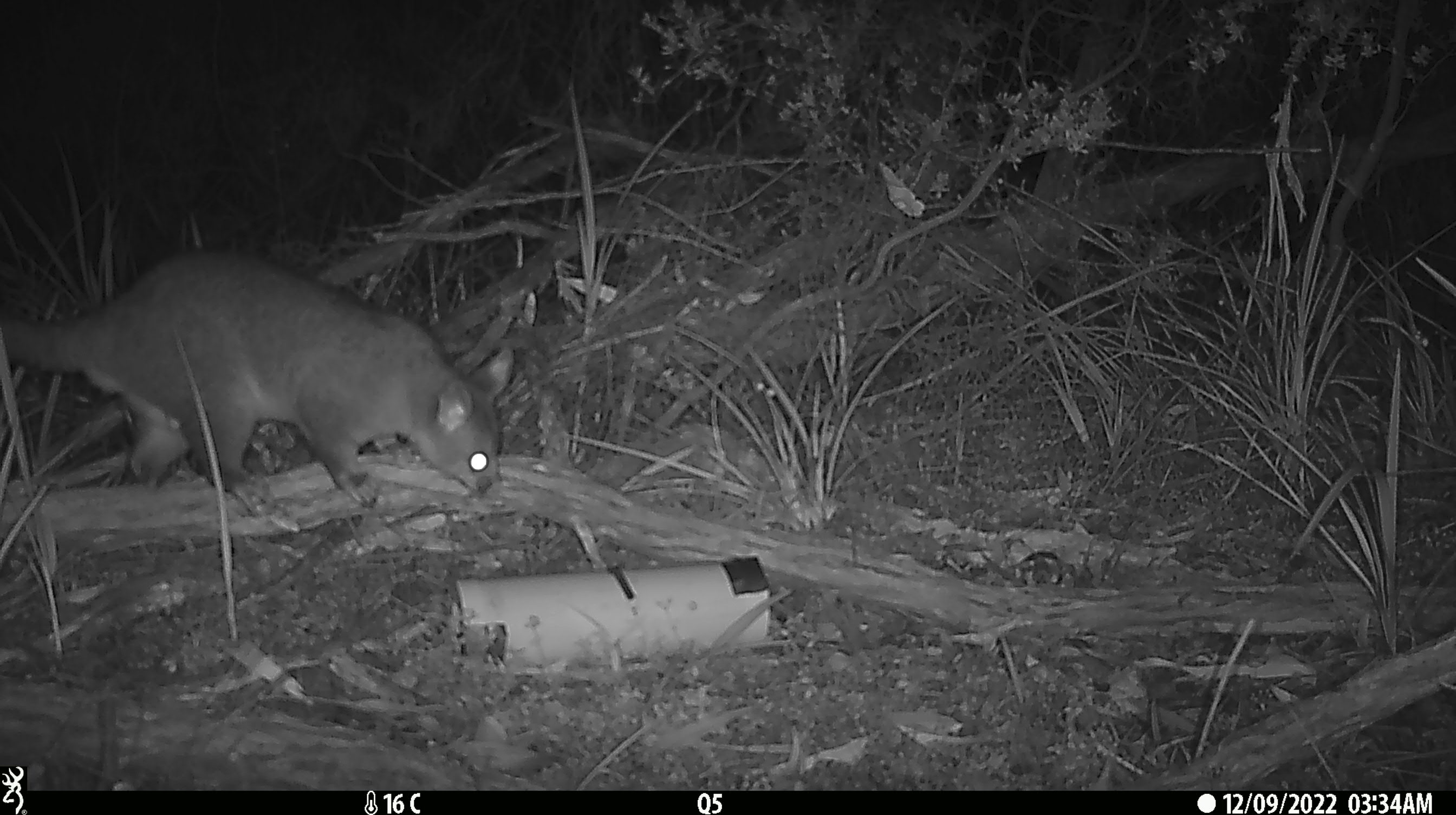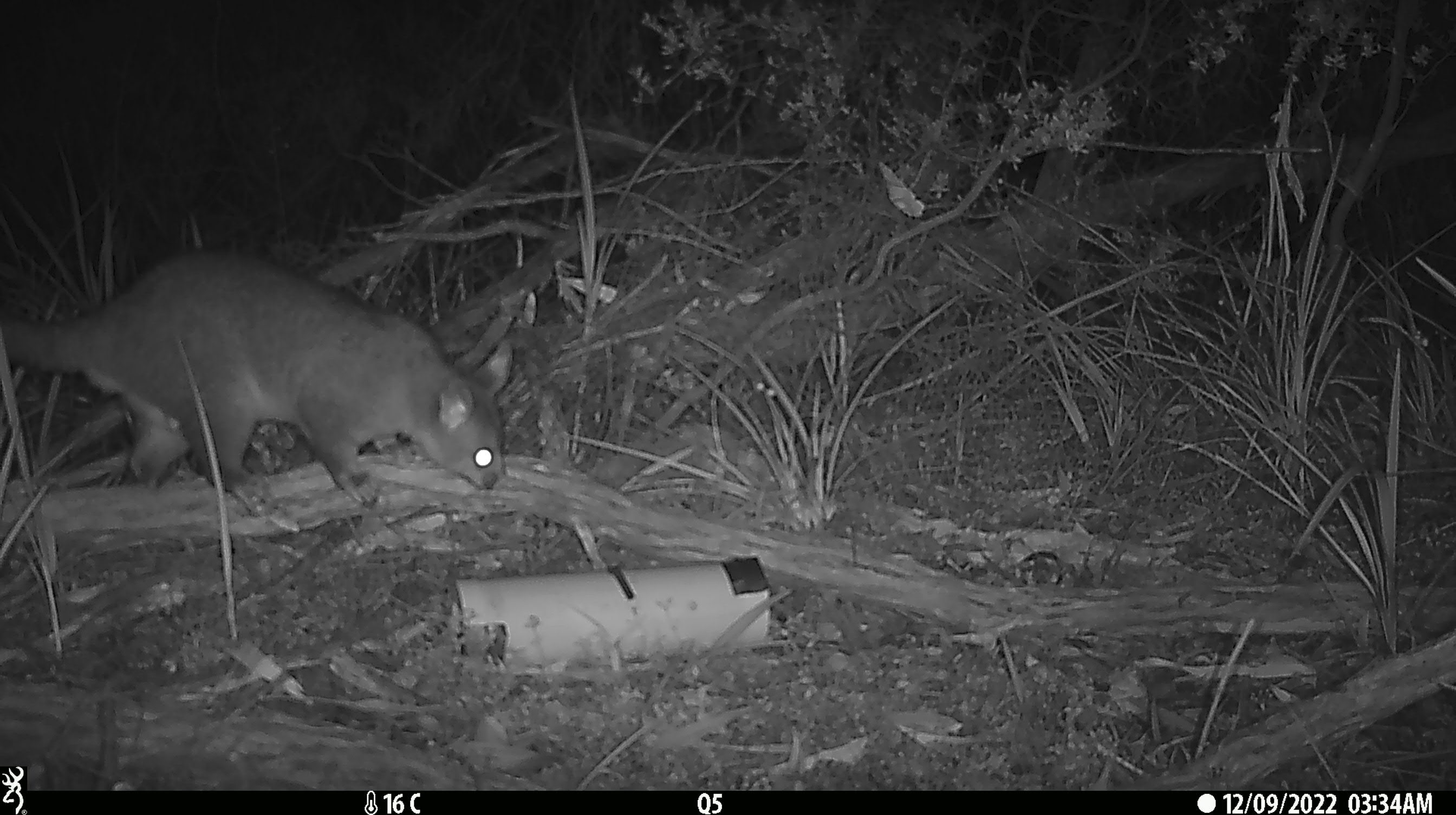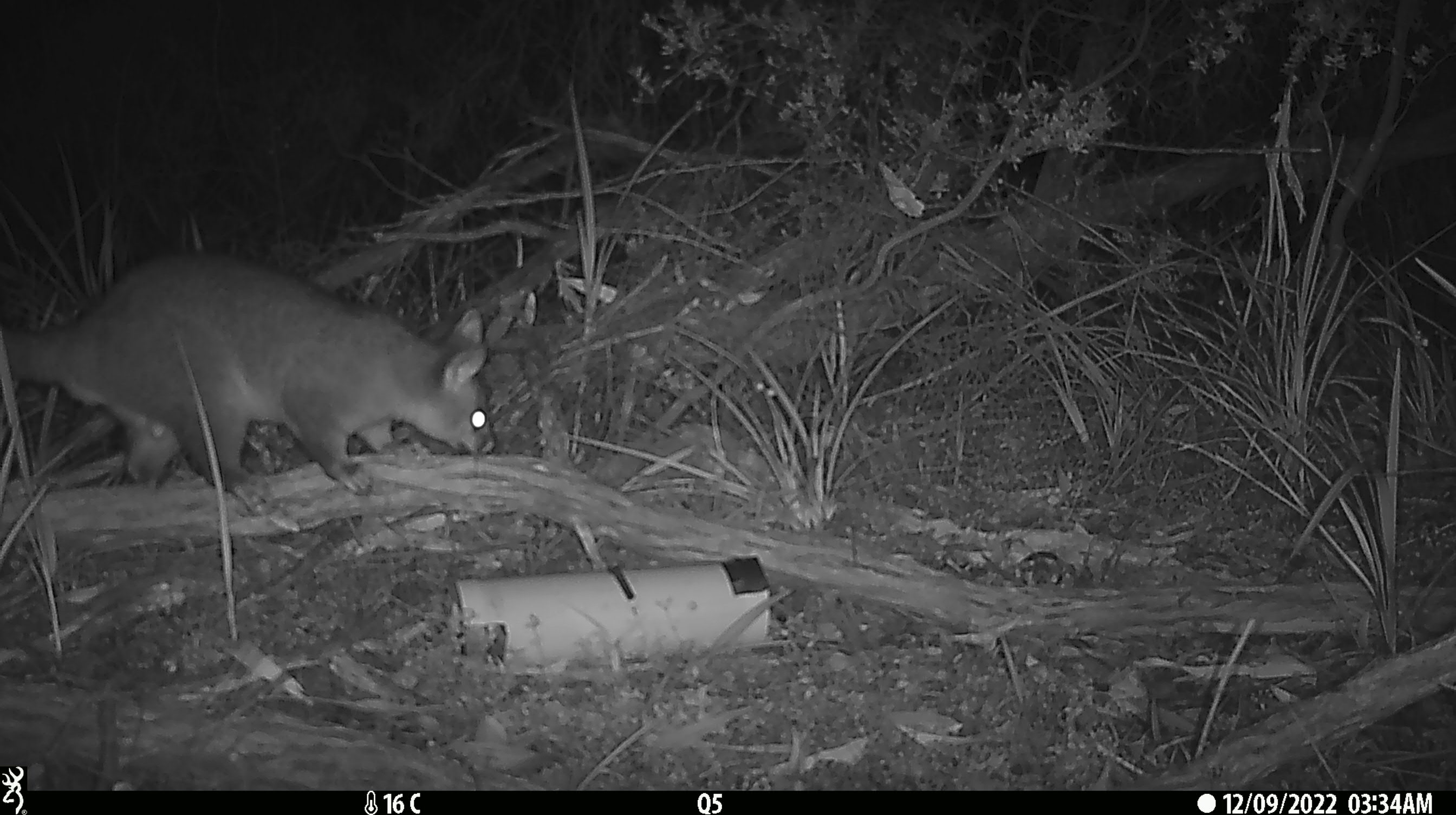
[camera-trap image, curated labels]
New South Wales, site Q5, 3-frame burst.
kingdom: Animalia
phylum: Chordata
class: Mammalia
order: Diprotodontia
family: Phalangeridae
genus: Trichosurus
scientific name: Trichosurus vulpecula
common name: common brushtail possum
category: possum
Possum (common brushtail possum) (Trichosurus vulpecula).